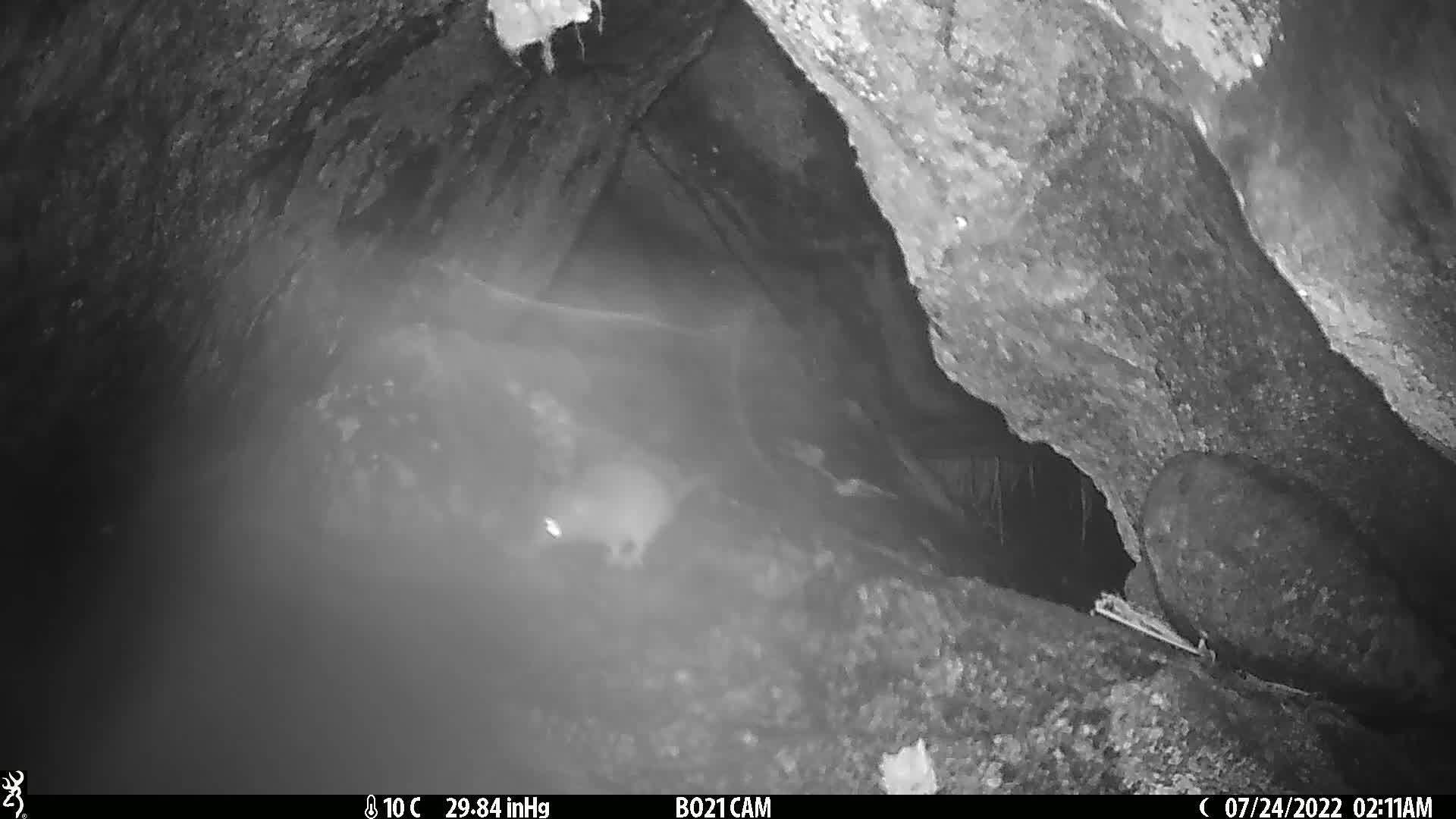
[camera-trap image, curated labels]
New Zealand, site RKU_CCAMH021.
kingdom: Animalia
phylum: Chordata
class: Mammalia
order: Rodentia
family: Muridae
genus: Rattus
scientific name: Rattus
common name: rat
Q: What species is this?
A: Rat (Rattus).